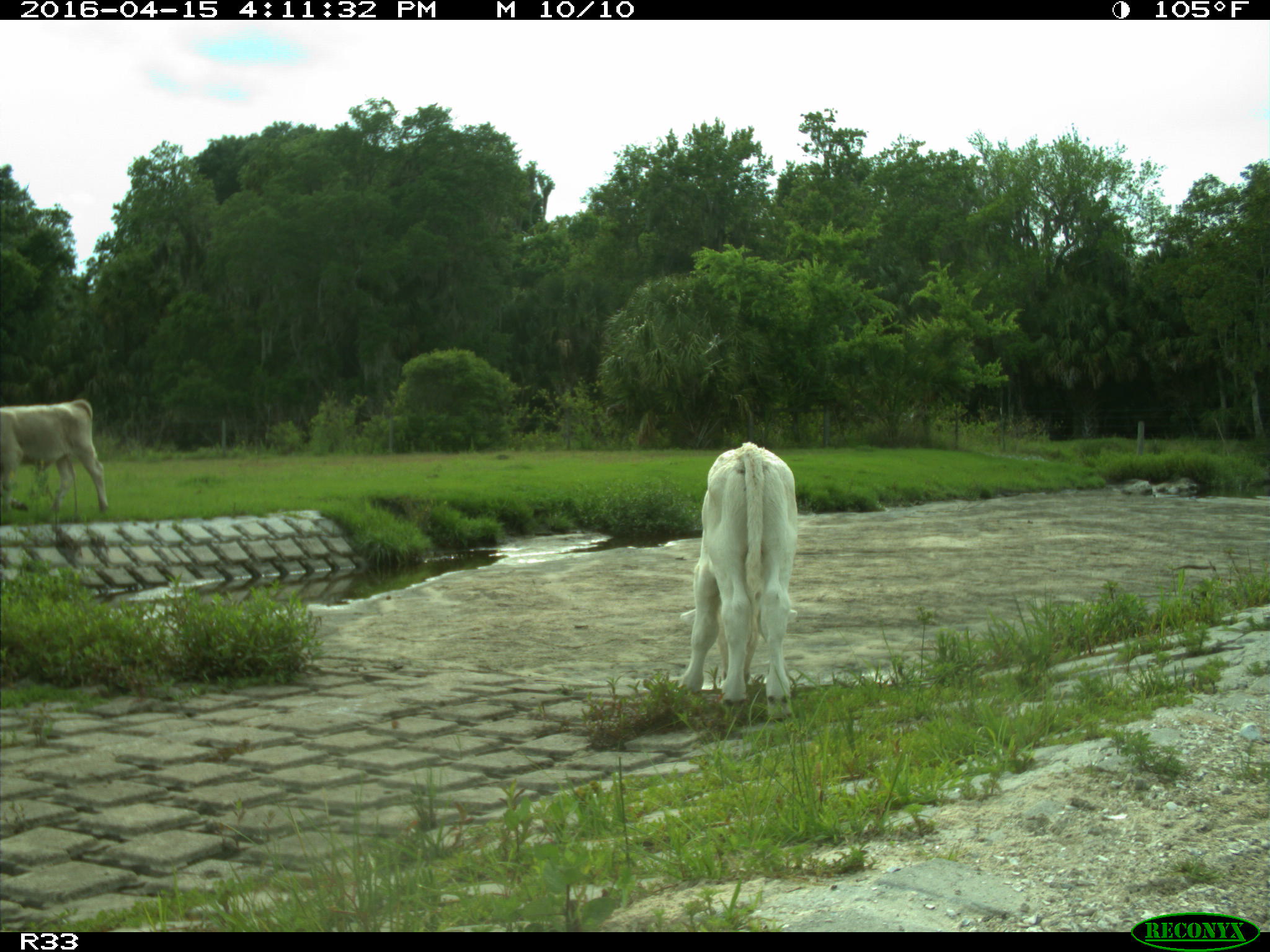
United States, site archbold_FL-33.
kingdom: Animalia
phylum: Chordata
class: Mammalia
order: Artiodactyla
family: Bovidae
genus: Bos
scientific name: Bos taurus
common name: domestic cow